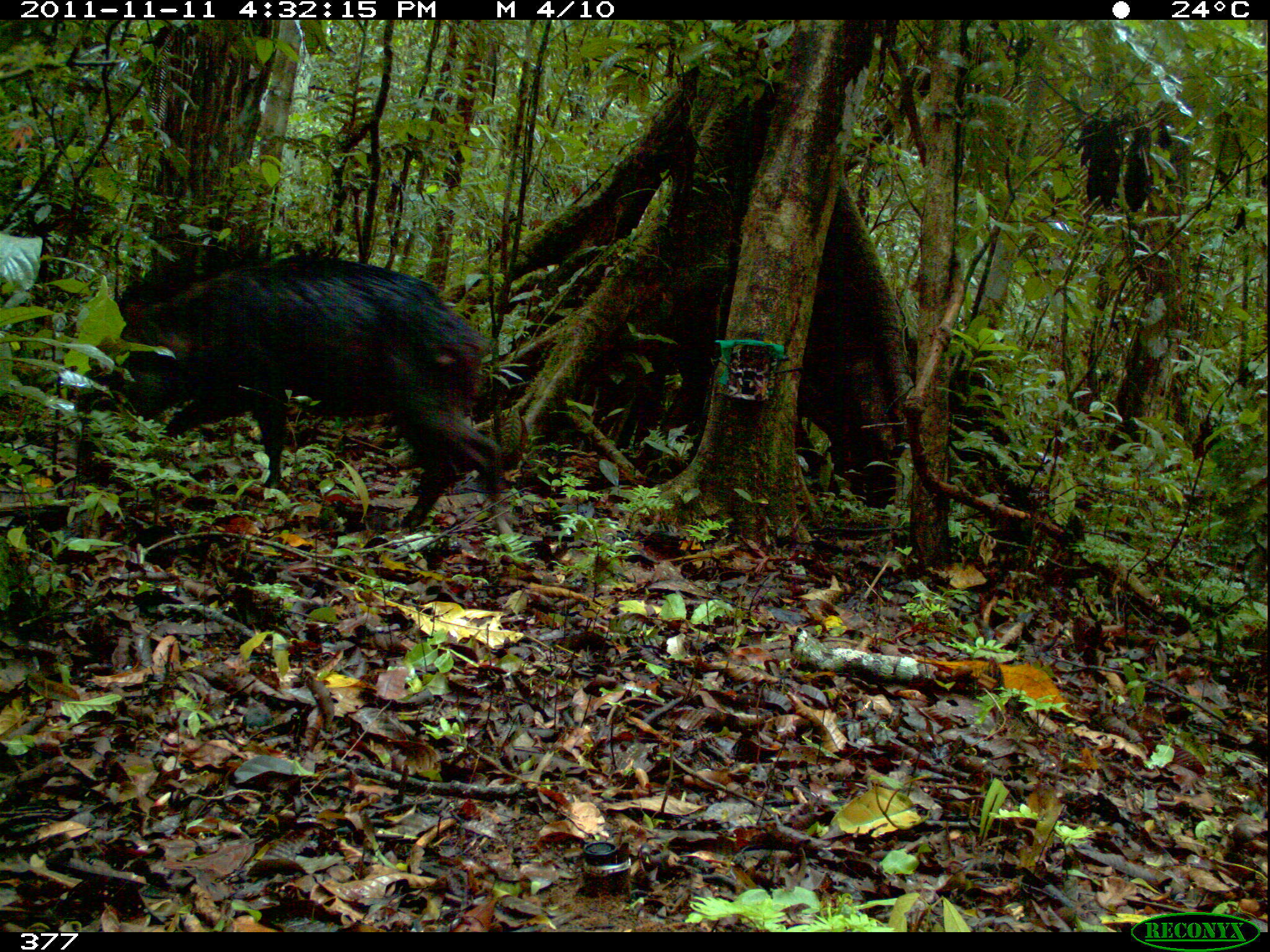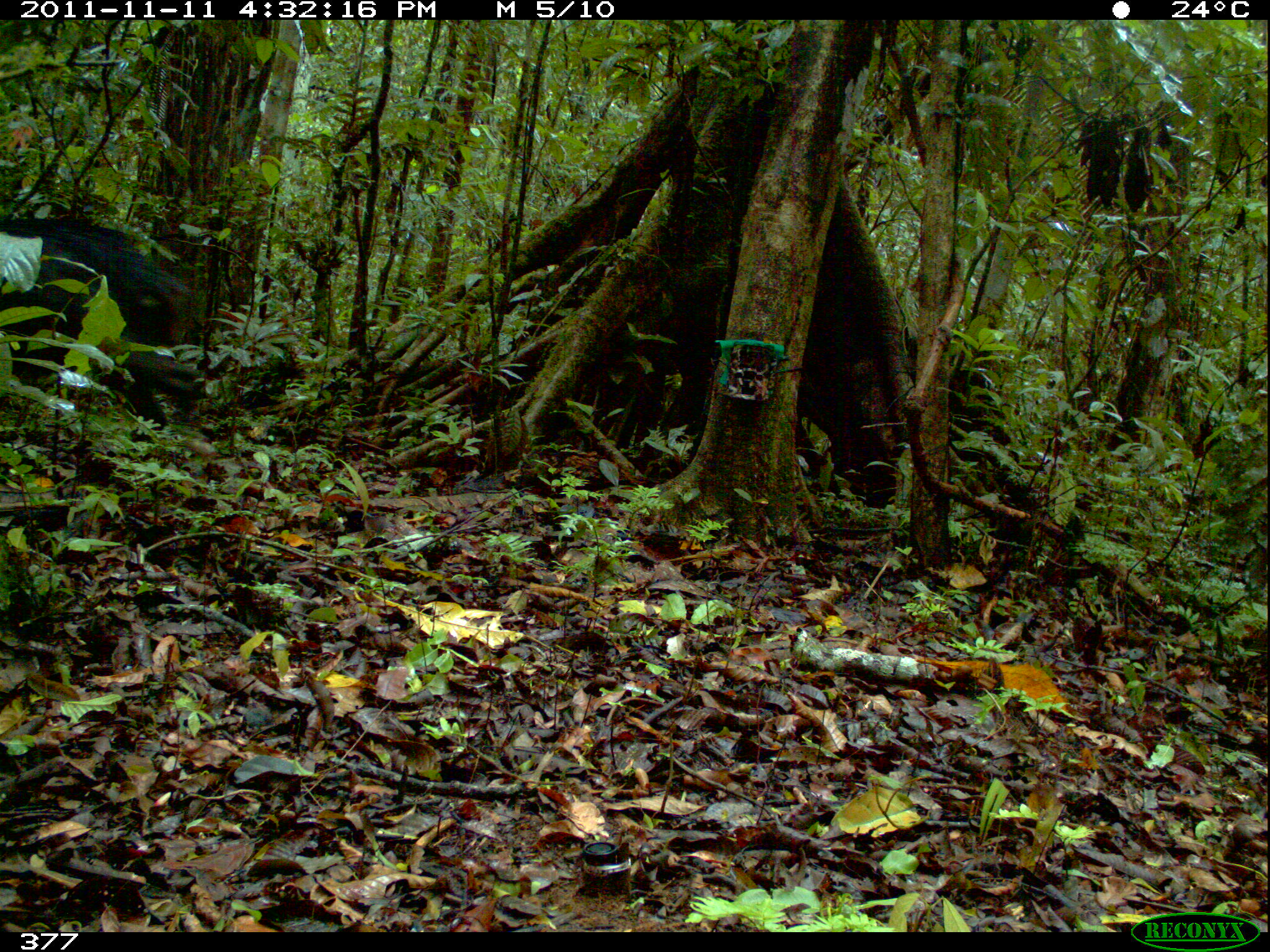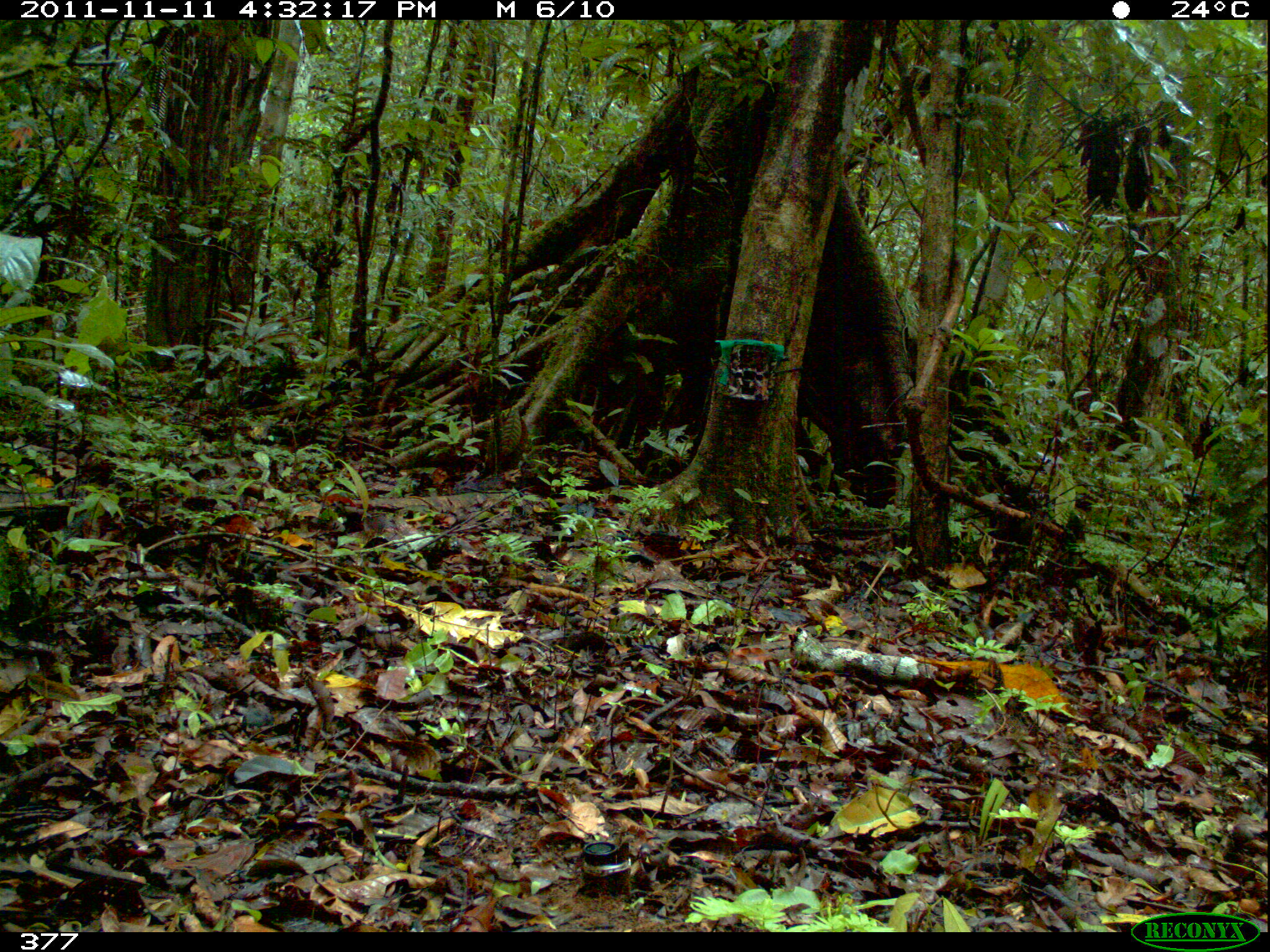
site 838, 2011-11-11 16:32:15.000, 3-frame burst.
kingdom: Animalia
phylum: Chordata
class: Mammalia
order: Artiodactyla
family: Tayassuidae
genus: Tayassu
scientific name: Tayassu pecari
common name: white-lipped peccary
Tayassu pecari (white-lipped peccary).